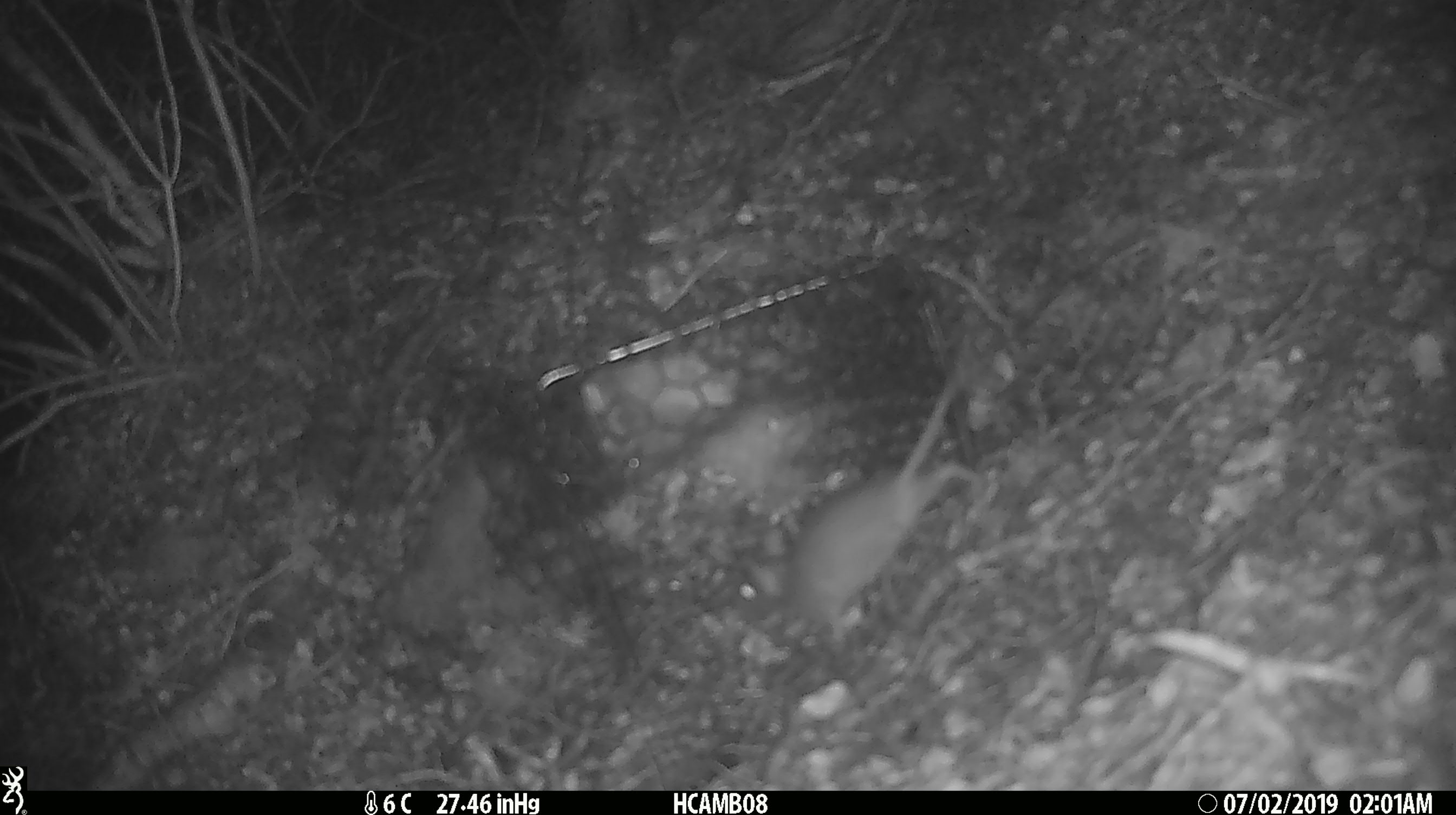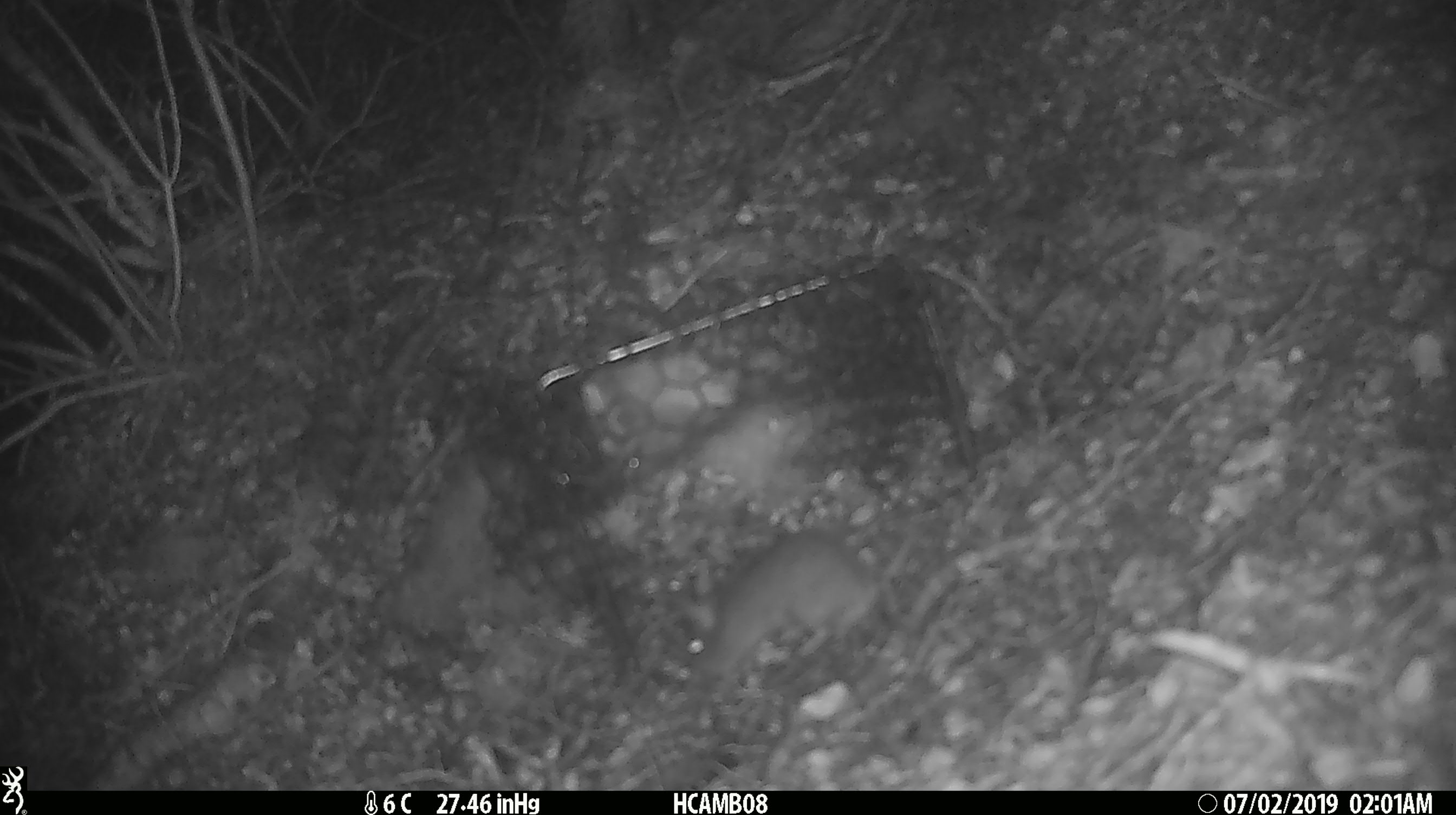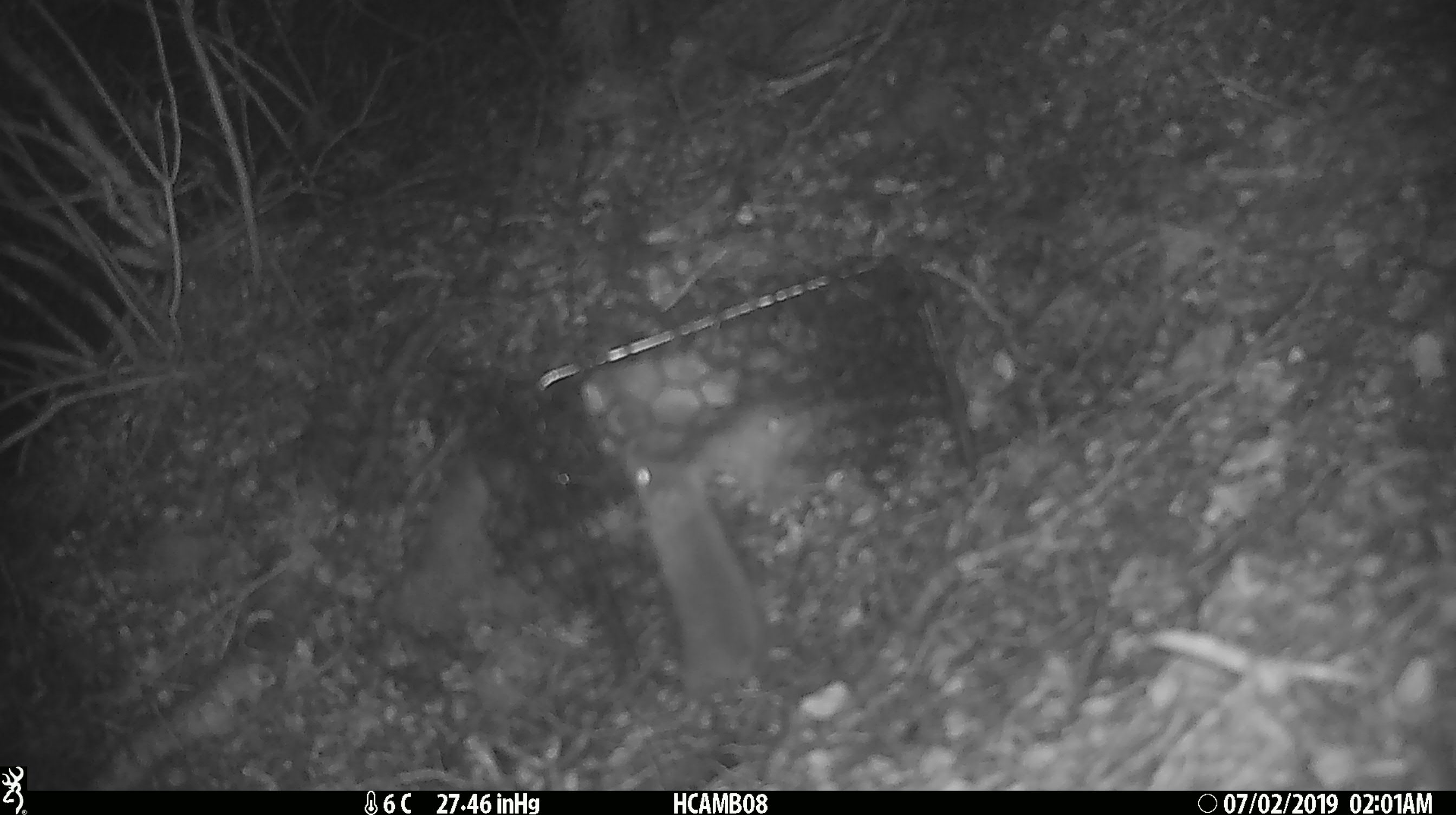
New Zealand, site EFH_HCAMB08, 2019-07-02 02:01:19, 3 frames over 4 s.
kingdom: Animalia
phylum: Chordata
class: Mammalia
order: Rodentia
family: Muridae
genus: Mus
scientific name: Mus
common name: mouse